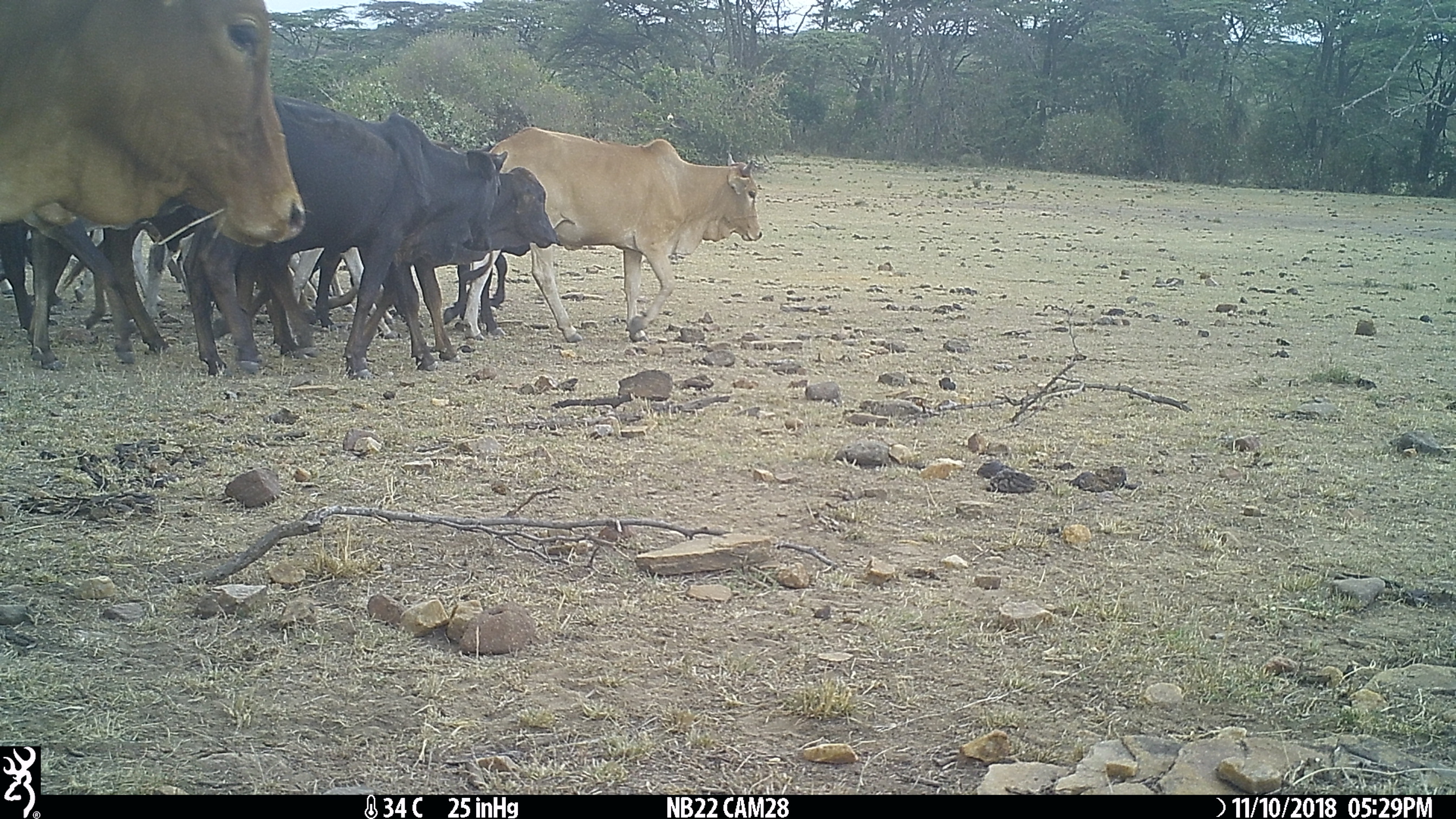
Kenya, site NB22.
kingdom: Animalia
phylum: Chordata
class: Mammalia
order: Artiodactyla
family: Bovidae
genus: Bos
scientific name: Bos taurus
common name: cattle